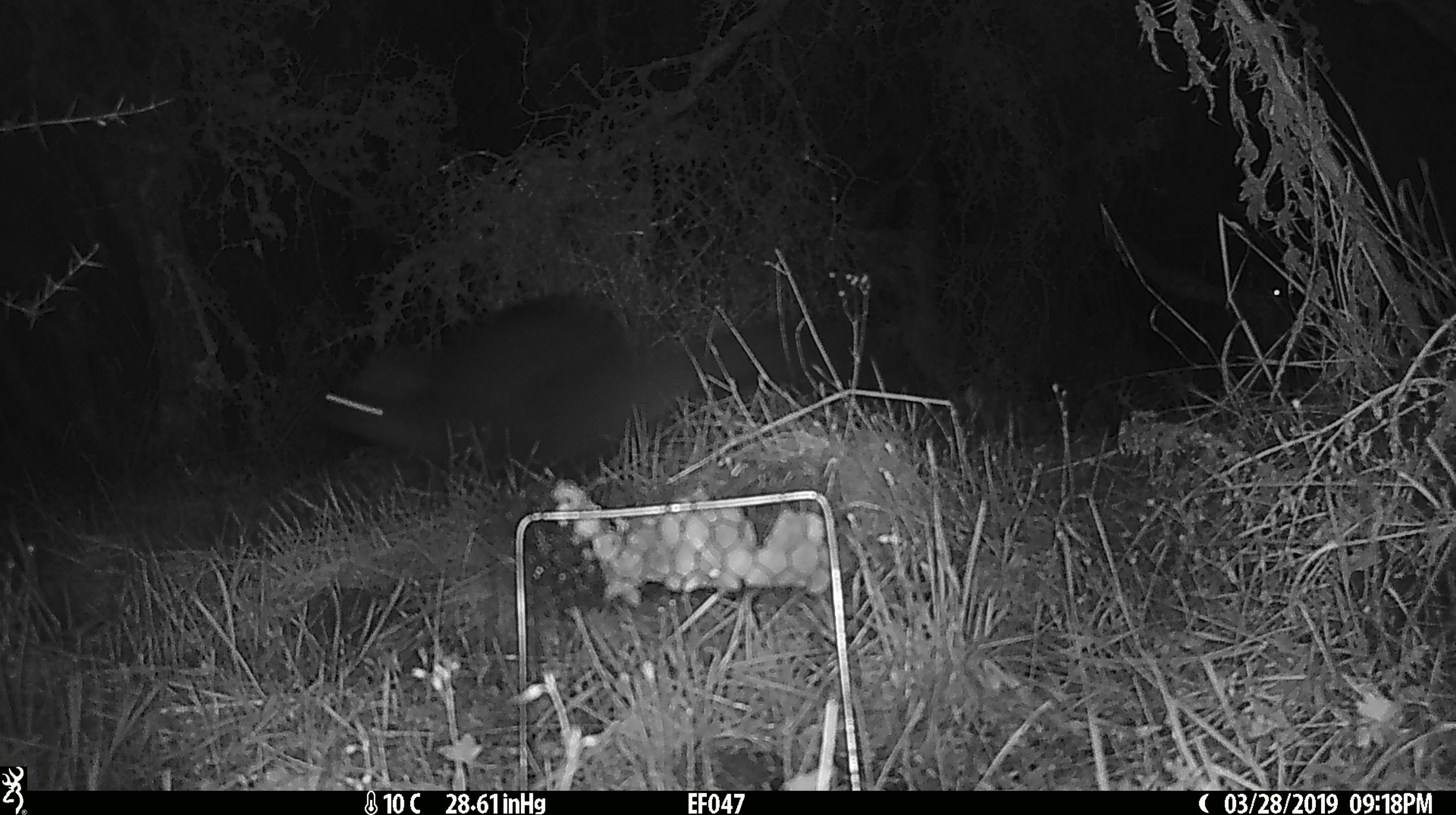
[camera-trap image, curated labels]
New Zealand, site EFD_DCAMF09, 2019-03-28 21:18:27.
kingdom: Animalia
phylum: Chordata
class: Mammalia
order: Diprotodontia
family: Phalangeridae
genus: Trichosurus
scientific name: Trichosurus vulpecula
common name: common brushtail possum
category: possum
Possum (common brushtail possum) (Trichosurus vulpecula).